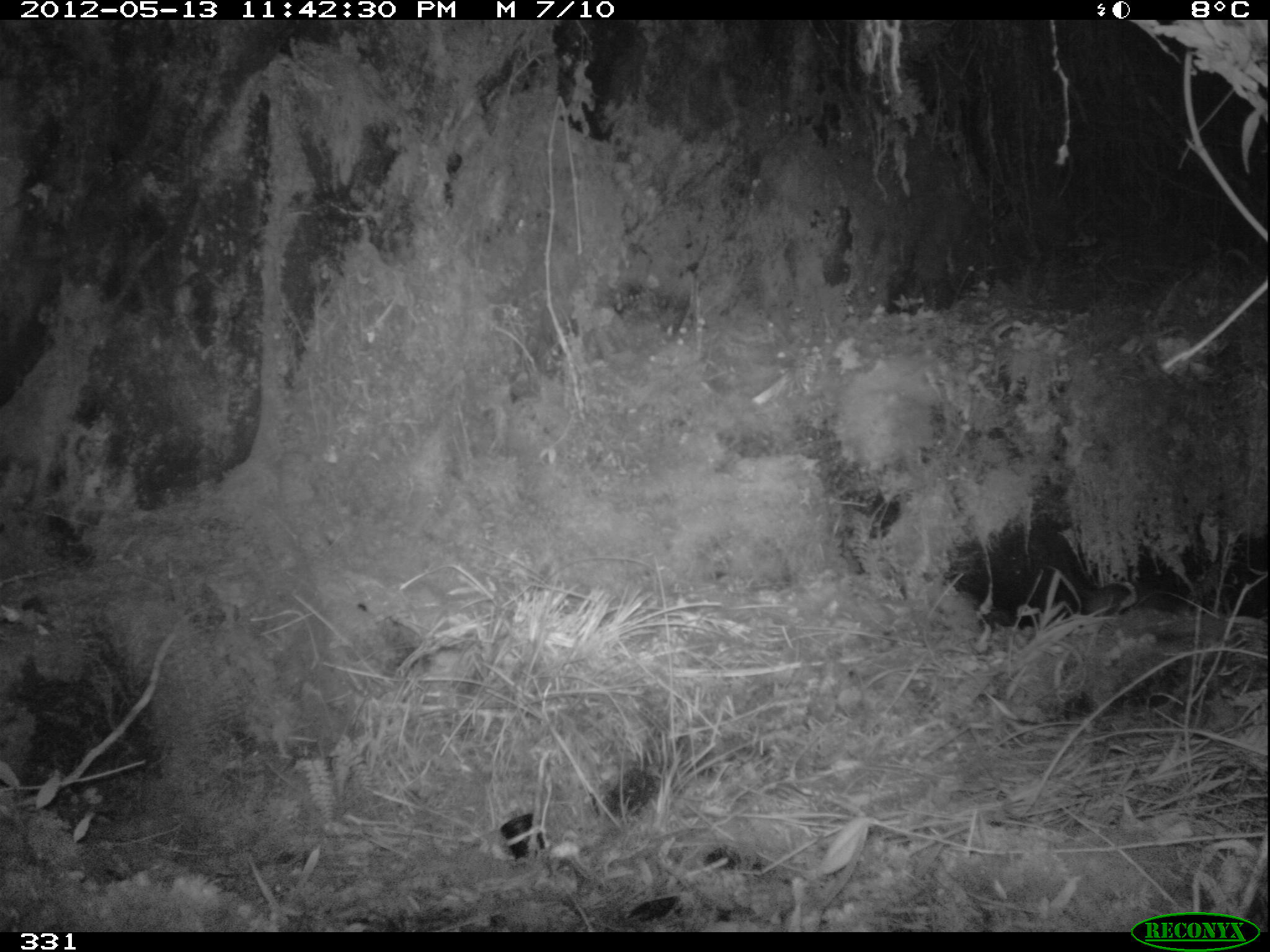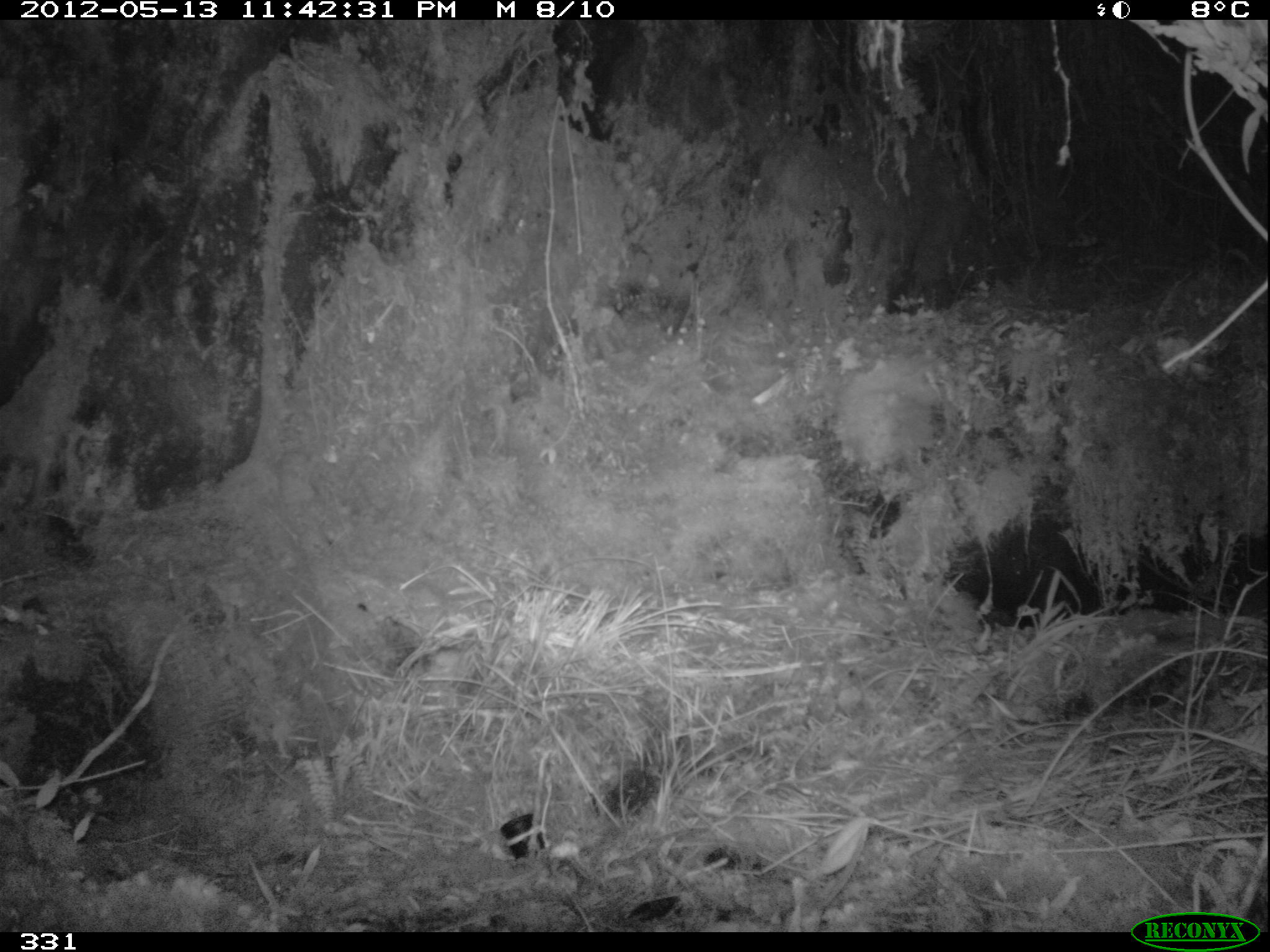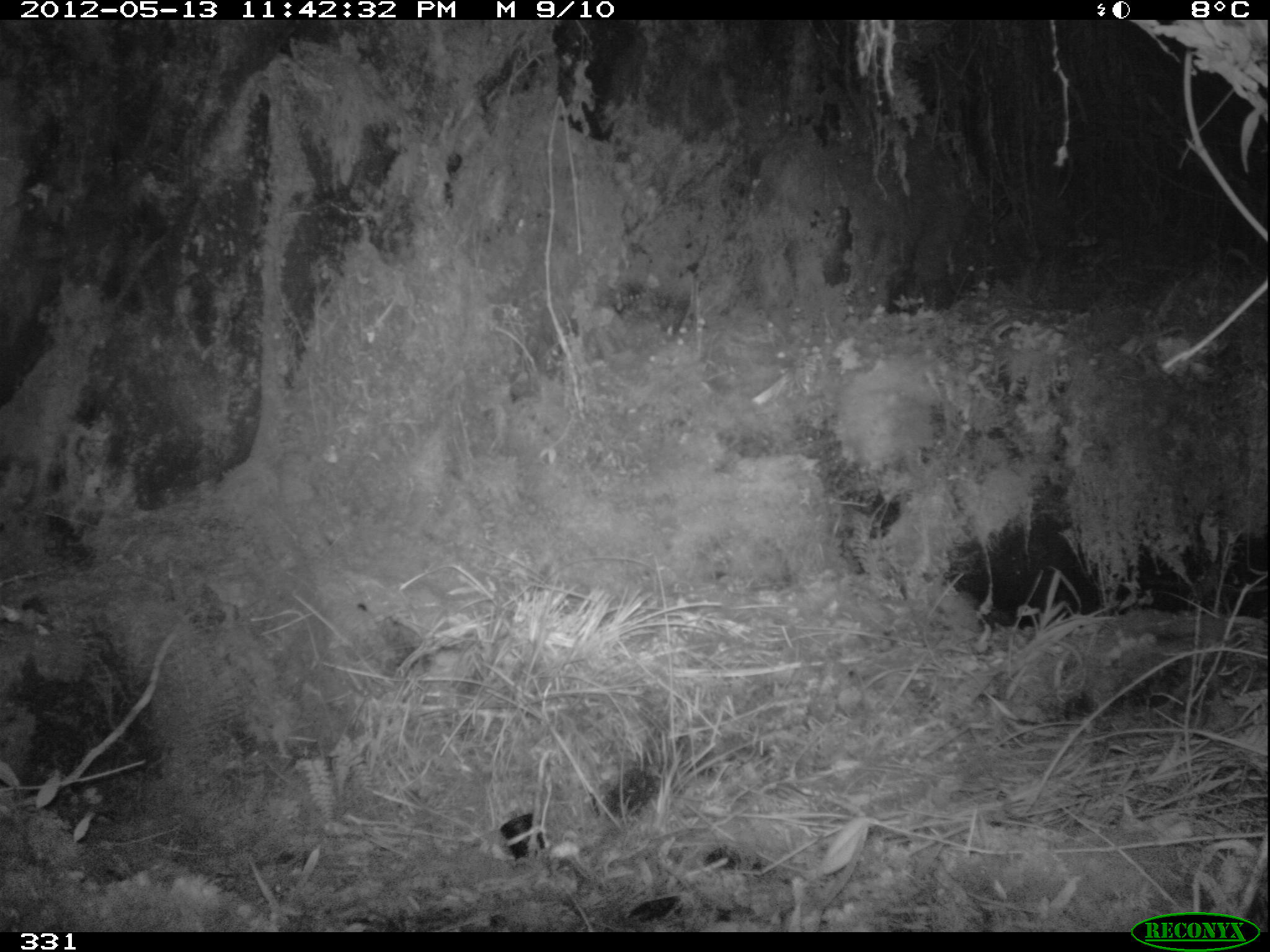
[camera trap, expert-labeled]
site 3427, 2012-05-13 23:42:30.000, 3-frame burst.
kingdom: Animalia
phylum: Chordata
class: Mammalia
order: Rodentia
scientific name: Rodentia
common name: rodents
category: unknown rodent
Unknown rodent (rodents) (Rodentia).